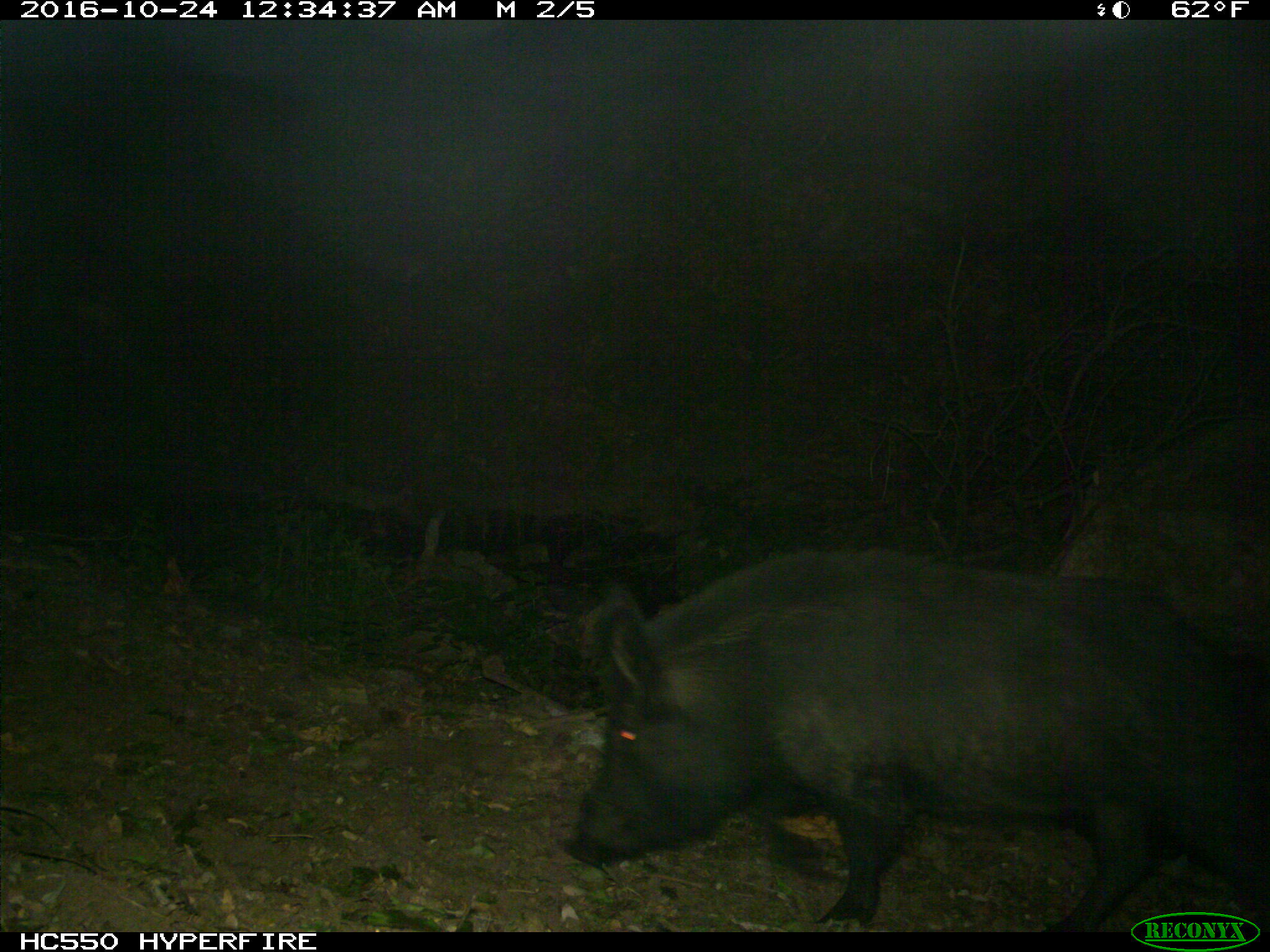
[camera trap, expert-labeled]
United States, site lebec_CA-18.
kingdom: Animalia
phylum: Chordata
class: Mammalia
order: Artiodactyla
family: Suidae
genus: Sus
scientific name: Sus scrofa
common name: wild boar